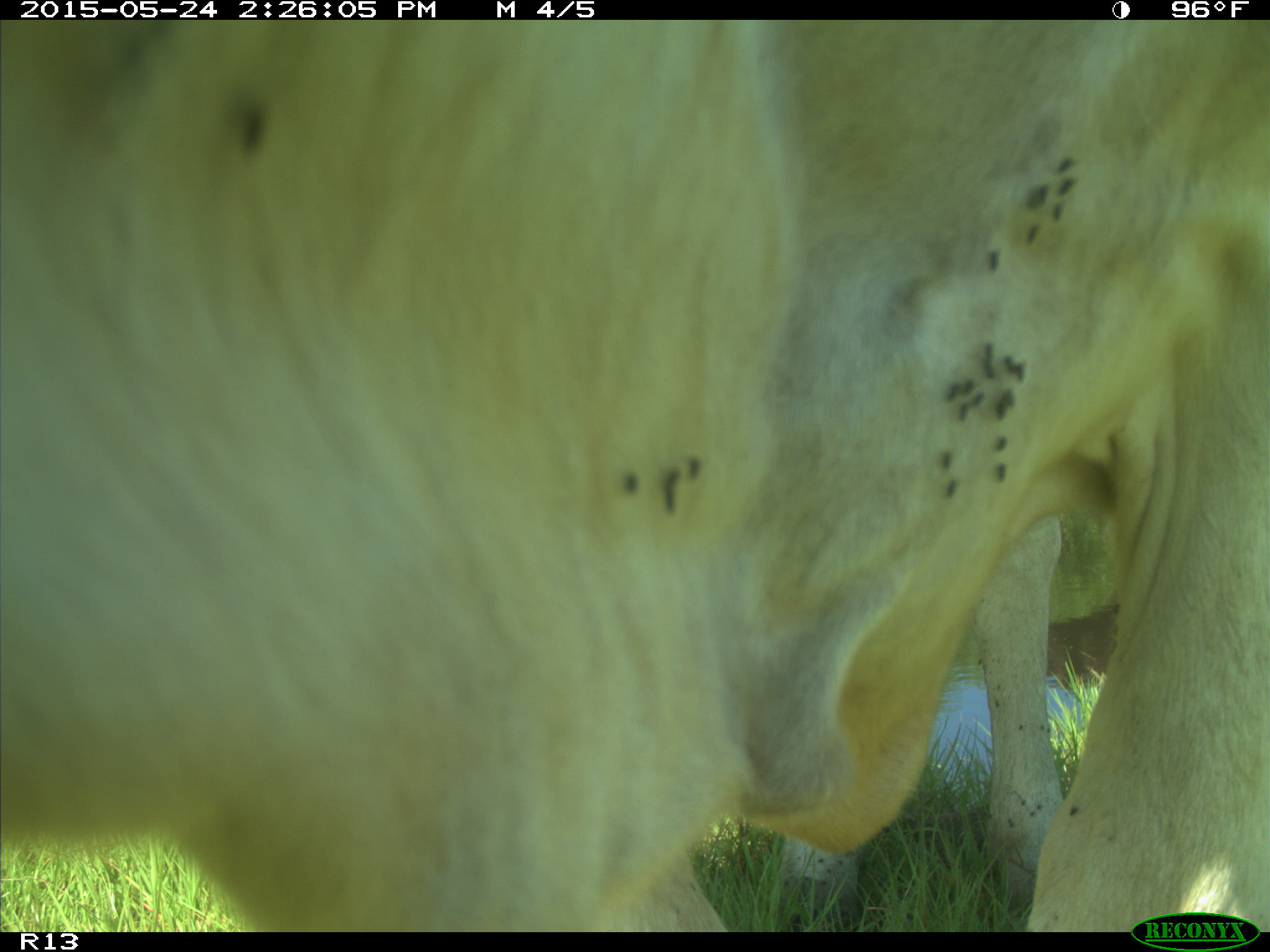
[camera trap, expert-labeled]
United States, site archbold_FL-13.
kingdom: Animalia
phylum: Chordata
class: Mammalia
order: Artiodactyla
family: Bovidae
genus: Bos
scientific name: Bos taurus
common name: domestic cow